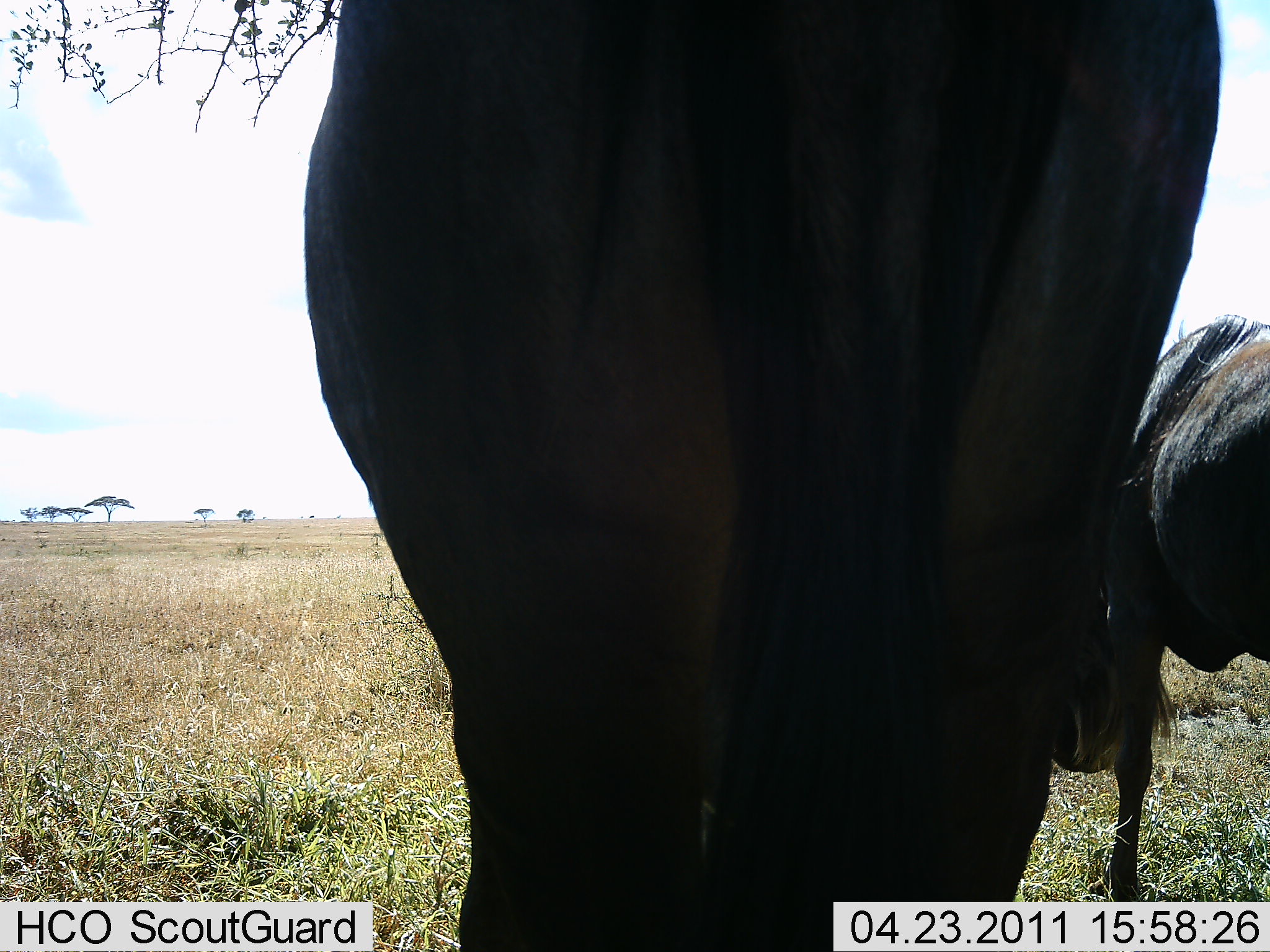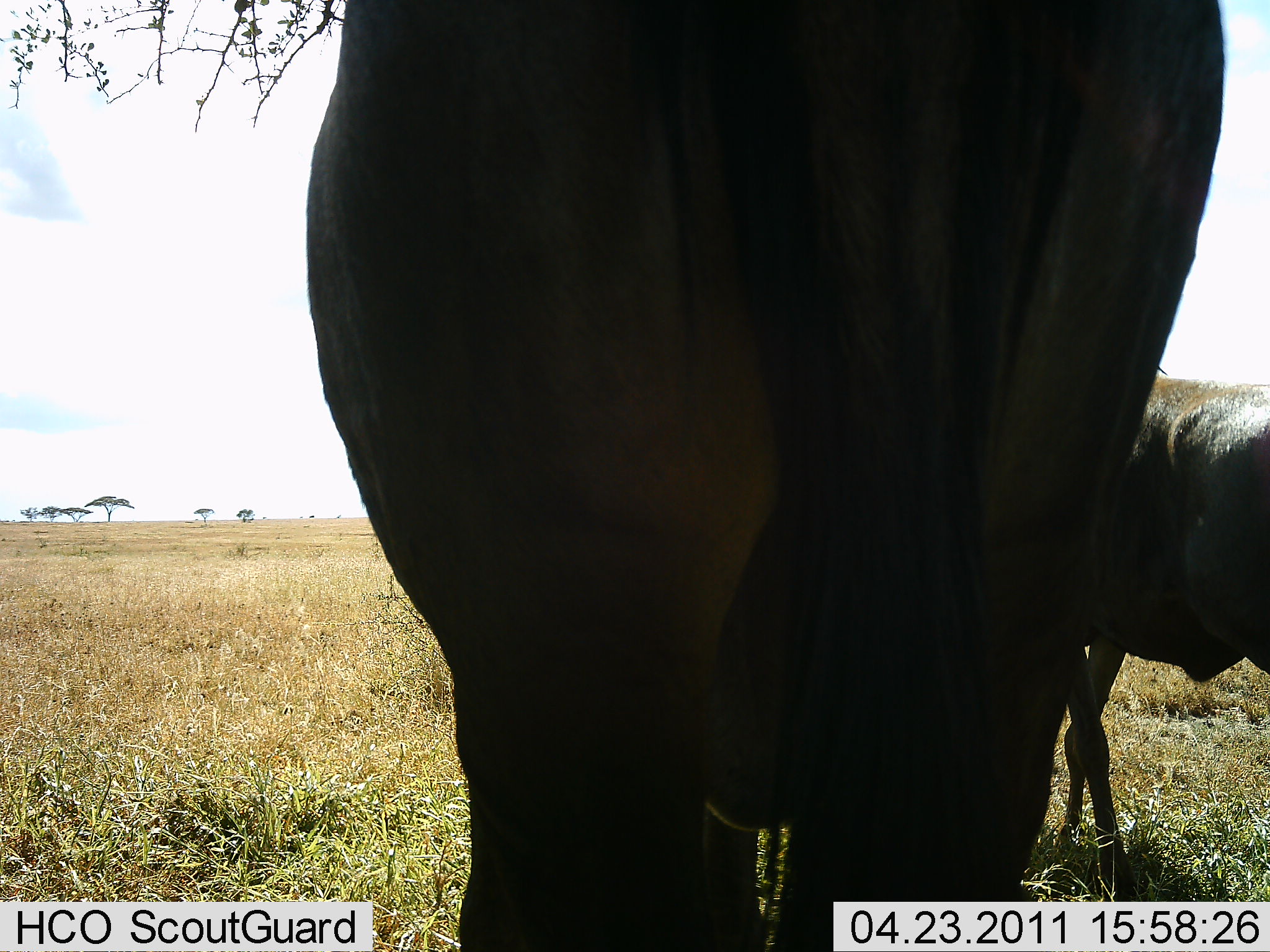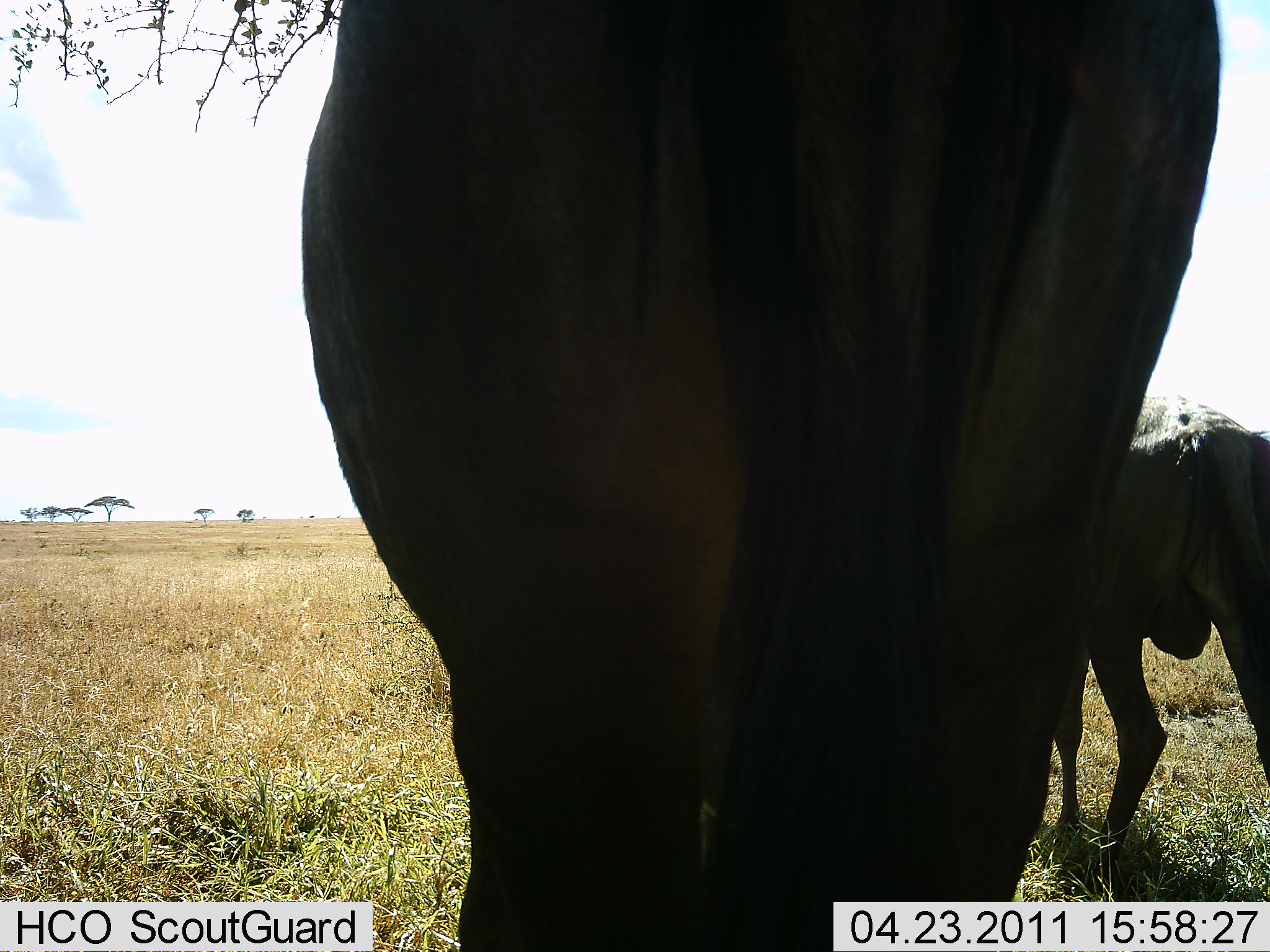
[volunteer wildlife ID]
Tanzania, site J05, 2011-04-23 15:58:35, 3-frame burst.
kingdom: Animalia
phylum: Chordata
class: Mammalia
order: Artiodactyla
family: Bovidae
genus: Connochaetes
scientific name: Connochaetes taurinus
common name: blue wildebeest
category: wildebeest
Wildebeest (blue wildebeest) (Connochaetes taurinus), count 2. Behavior (volunteer vote fractions): standing 90%, resting 0%, moving 60%, interacting 0%. Young present (vote fraction): 0%. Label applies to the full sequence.